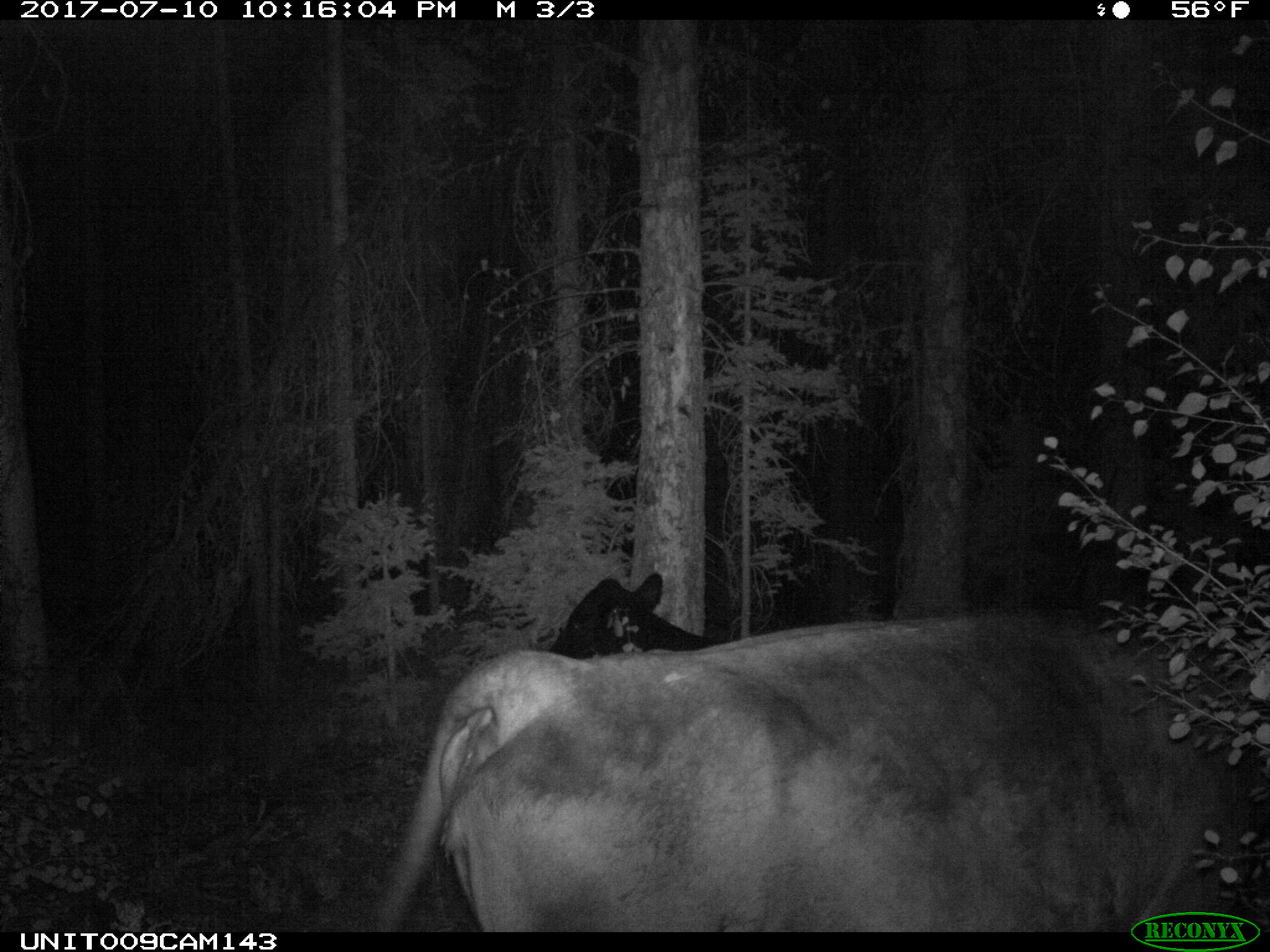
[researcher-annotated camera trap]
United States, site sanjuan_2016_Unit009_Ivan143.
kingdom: Animalia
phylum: Chordata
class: Mammalia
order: Artiodactyla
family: Bovidae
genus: Bos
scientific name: Bos taurus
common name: domestic cow